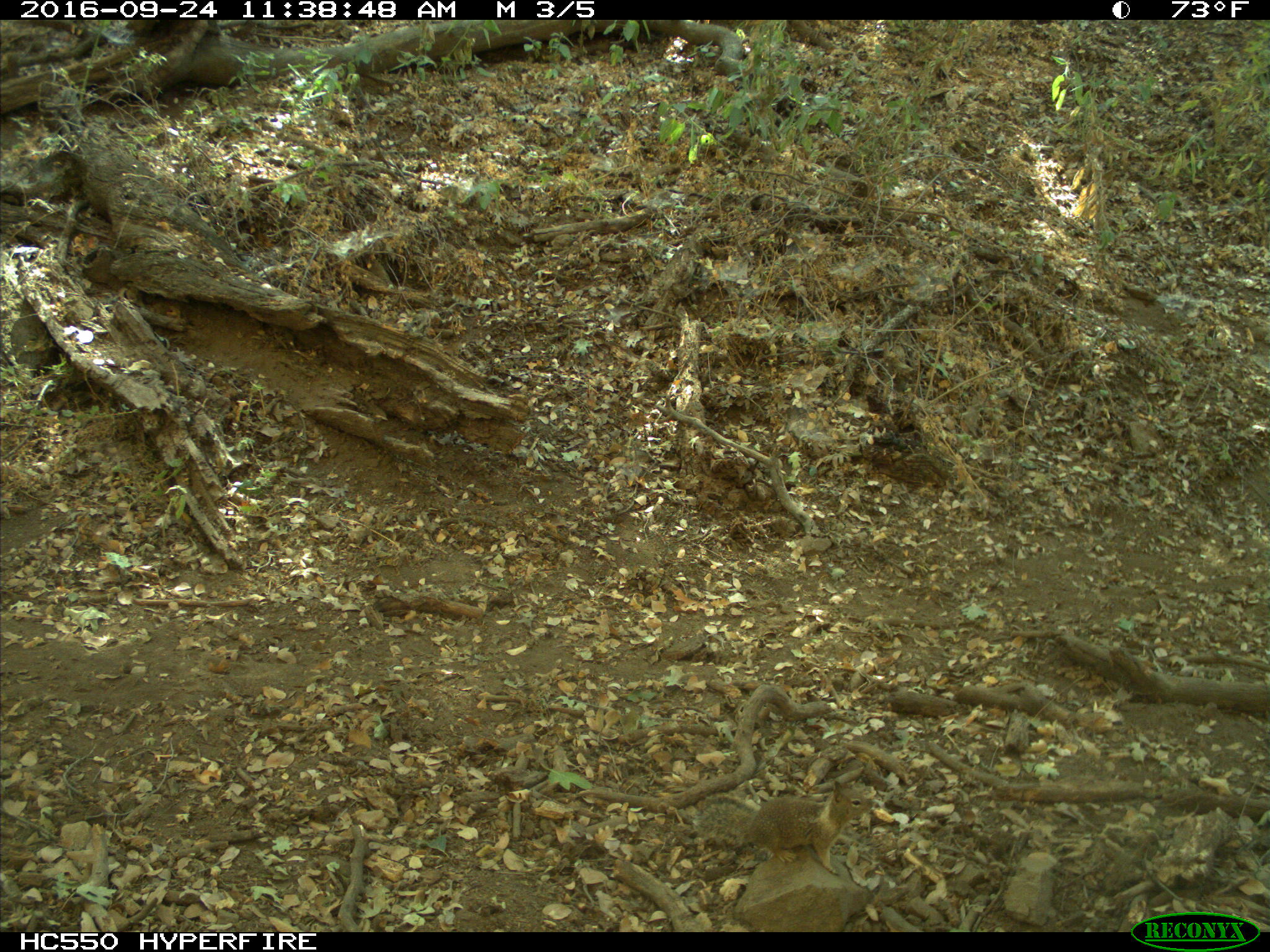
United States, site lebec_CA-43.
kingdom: Animalia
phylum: Chordata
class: Mammalia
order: Rodentia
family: Sciuridae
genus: Otospermophilus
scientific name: Otospermophilus beecheyi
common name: california ground squirrel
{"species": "Otospermophilus beecheyi (california ground squirrel)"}